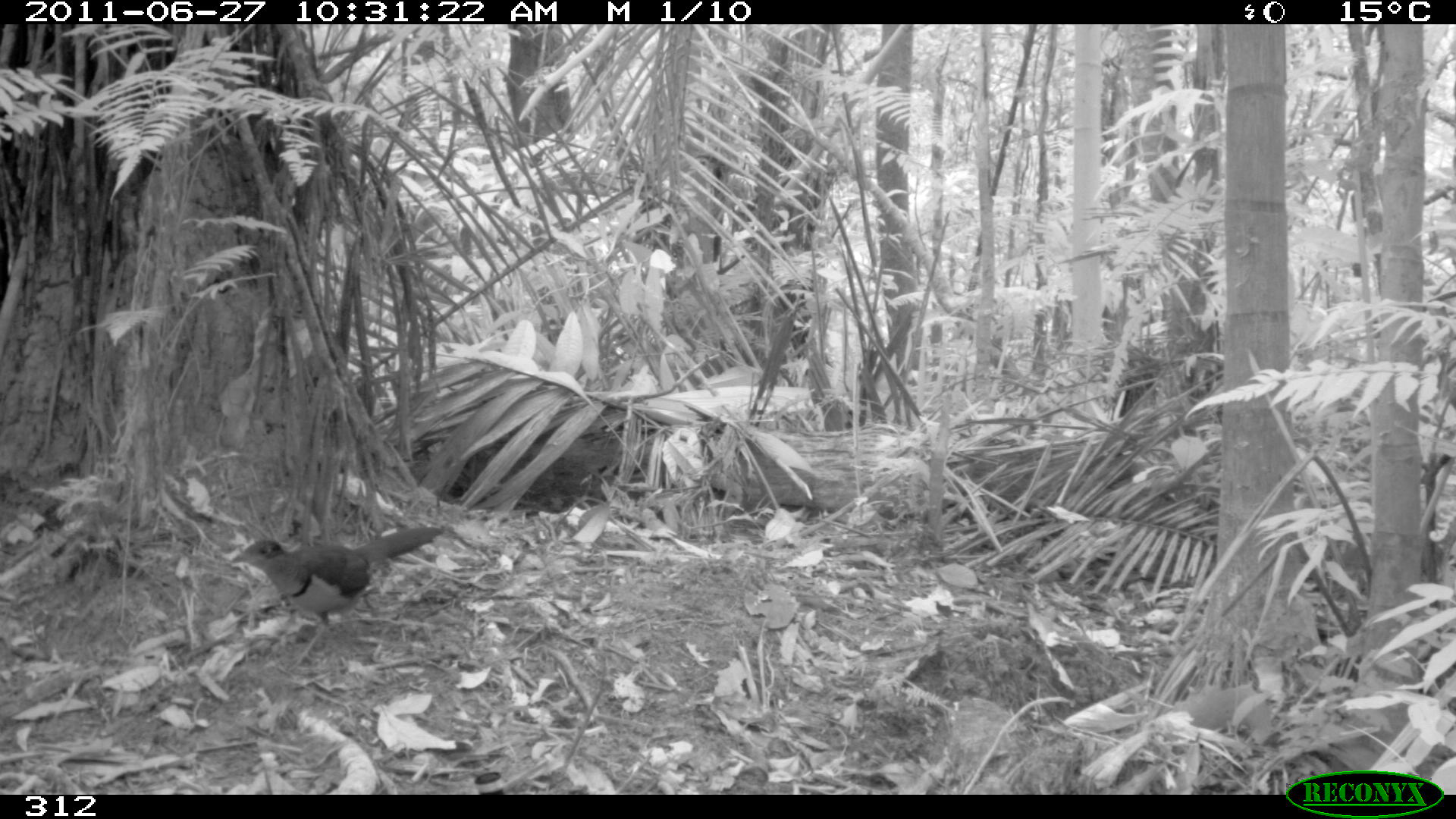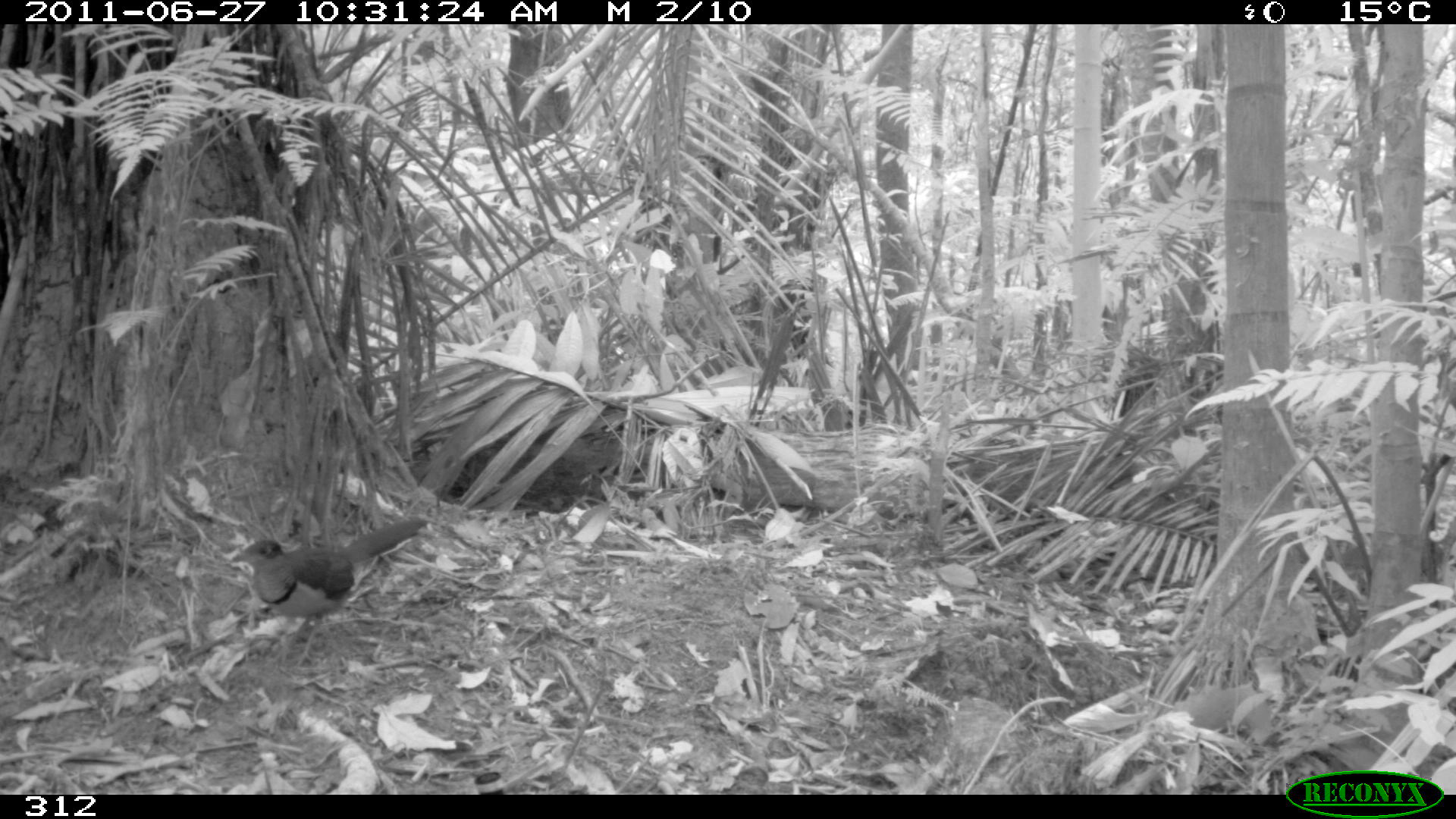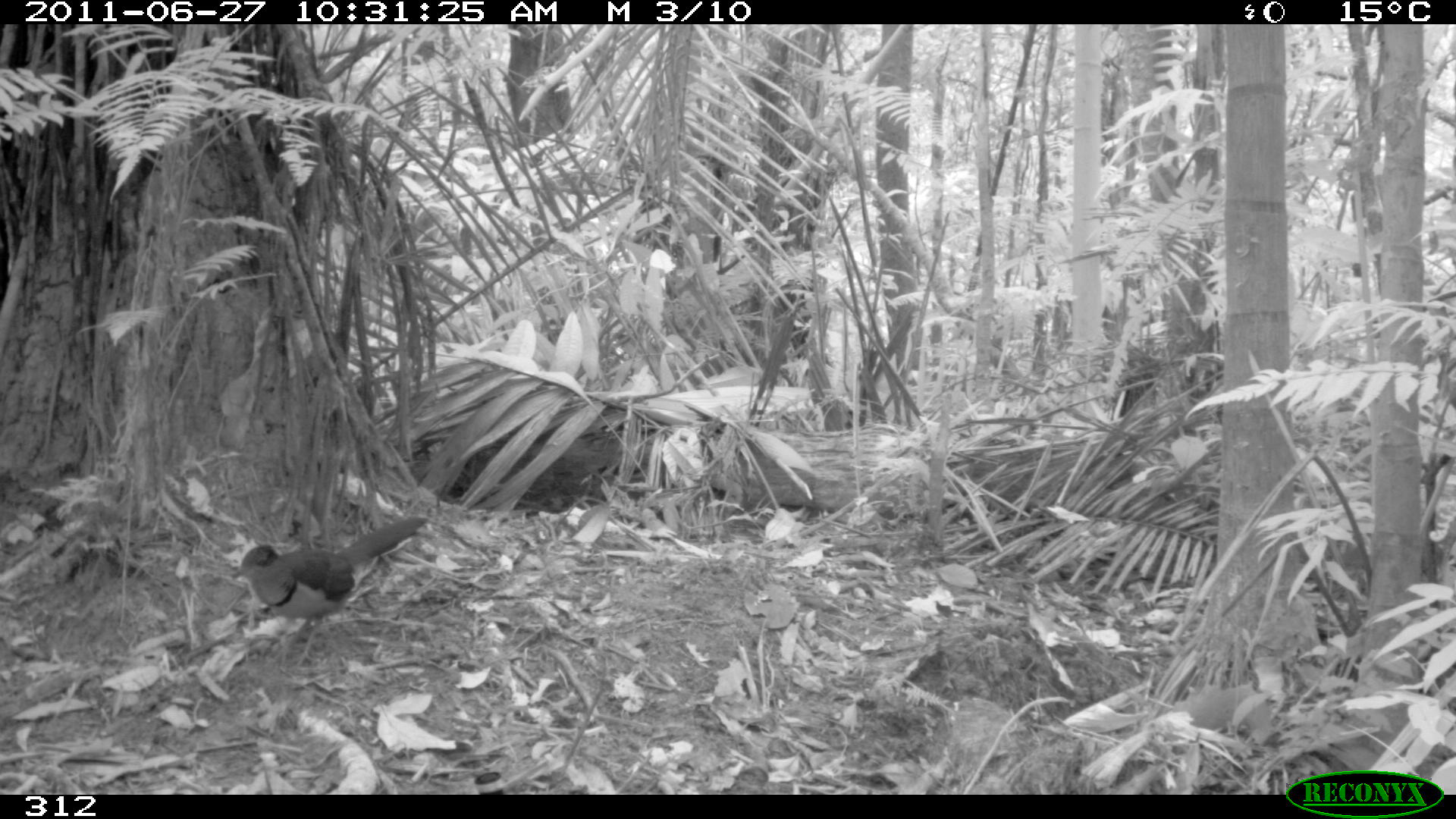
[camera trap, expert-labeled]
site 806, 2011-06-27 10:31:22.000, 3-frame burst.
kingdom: Animalia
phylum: Chordata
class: Aves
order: Cuculiformes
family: Cuculidae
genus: Neomorphus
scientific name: Neomorphus geoffroyi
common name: rufous-vented ground-cuckoo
Neomorphus geoffroyi (rufous-vented ground-cuckoo).